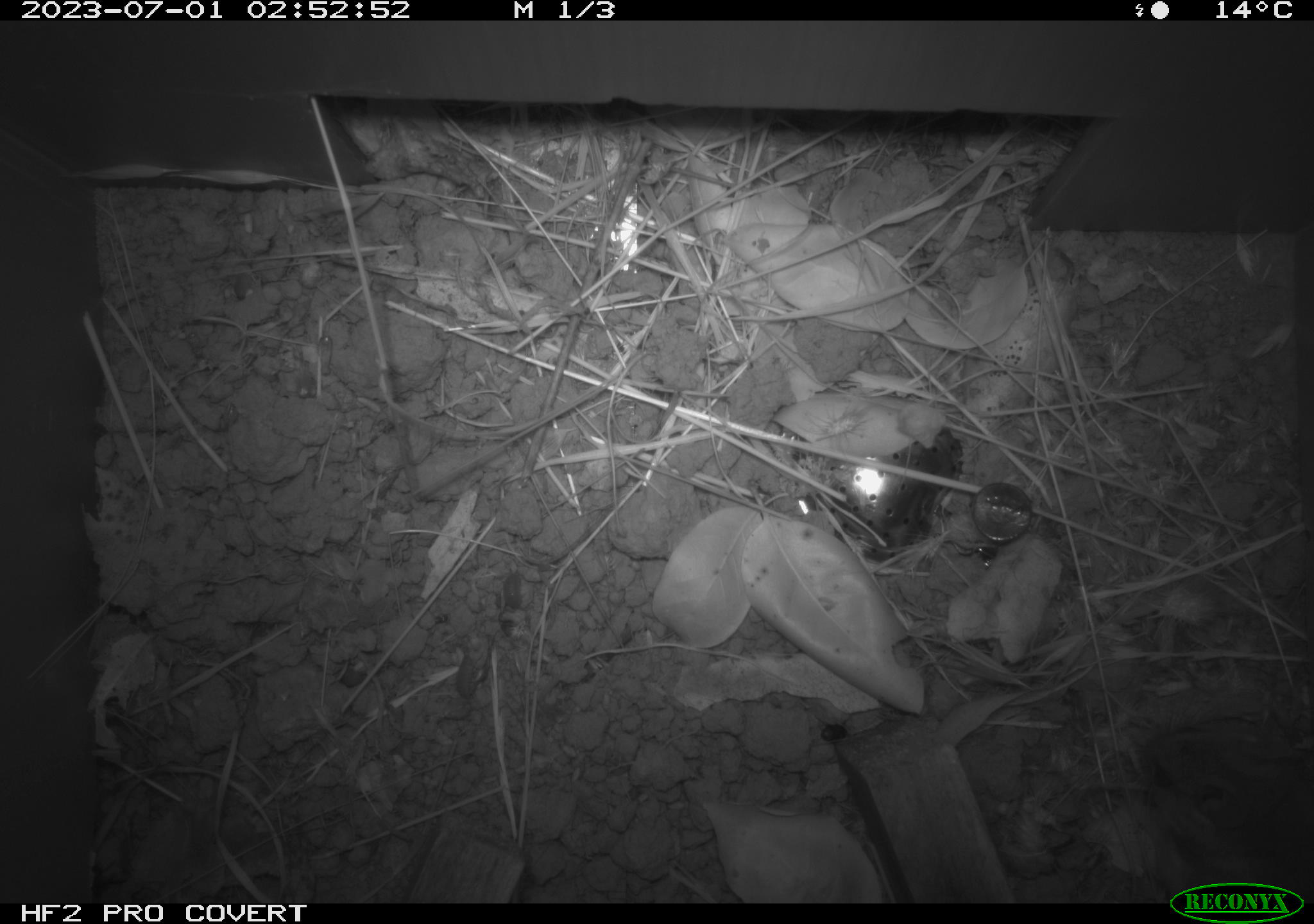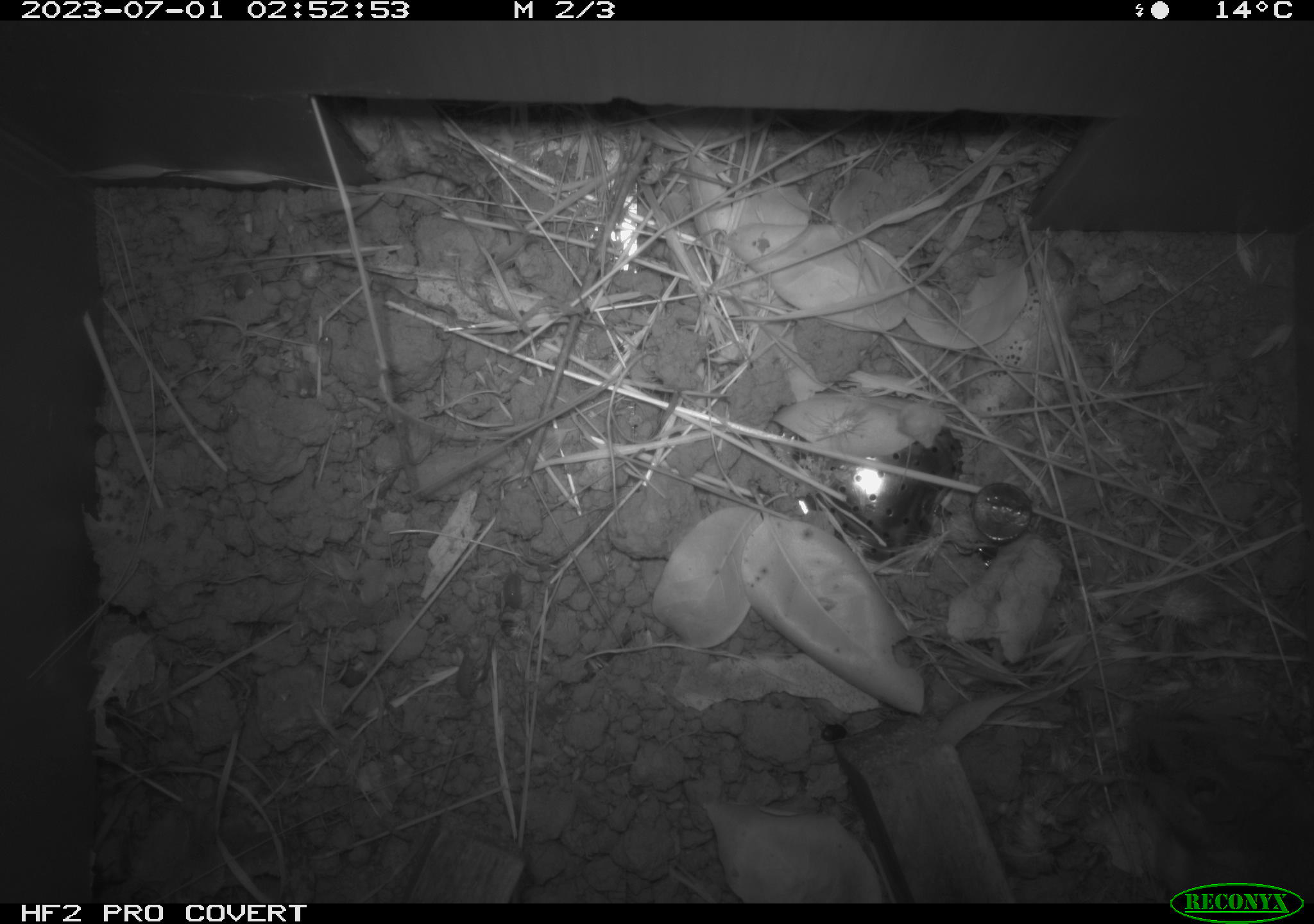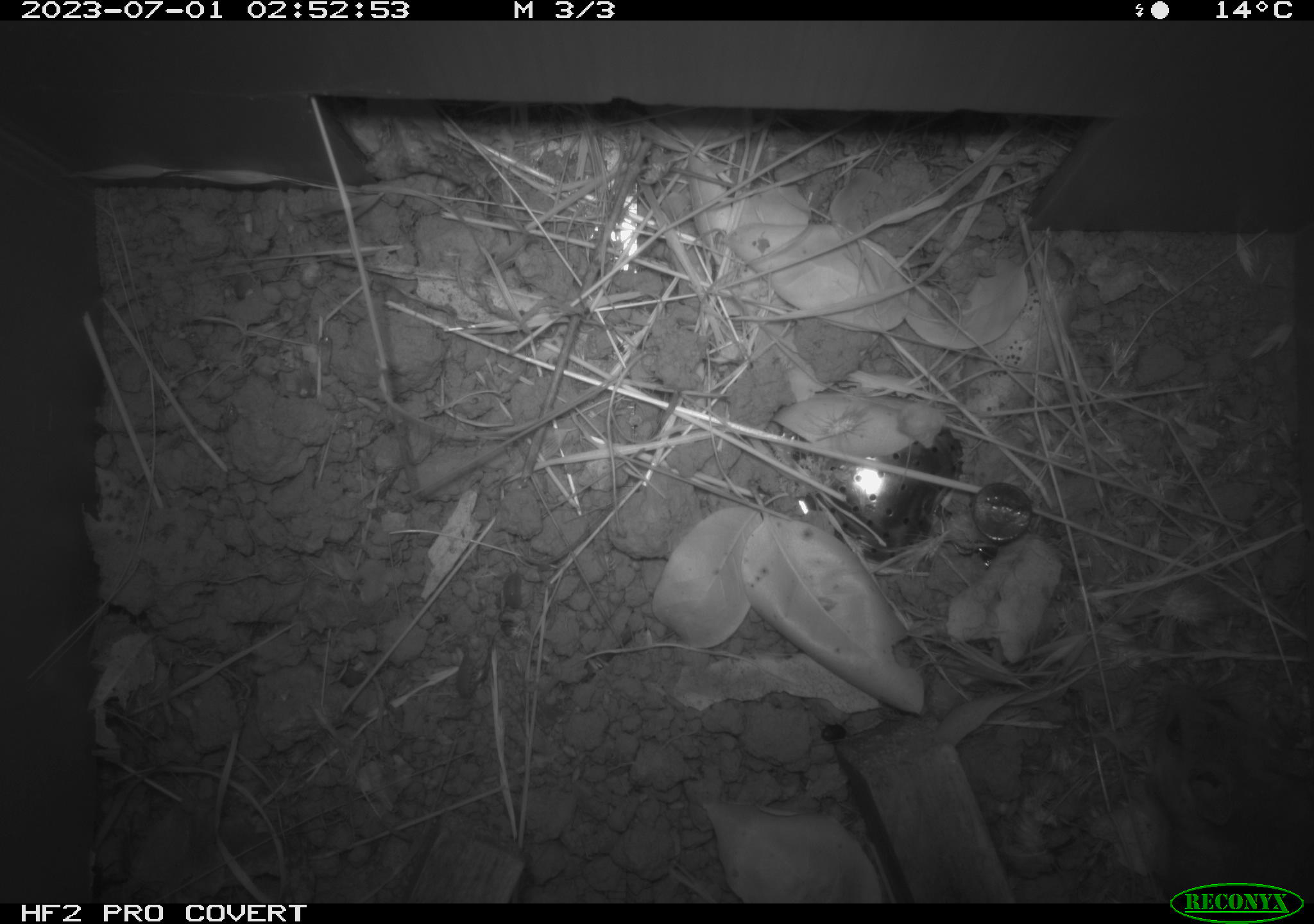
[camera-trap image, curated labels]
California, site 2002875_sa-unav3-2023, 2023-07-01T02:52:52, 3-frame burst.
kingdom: Animalia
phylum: Chordata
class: Mammalia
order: Rodentia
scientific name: Rodentia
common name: mouse species